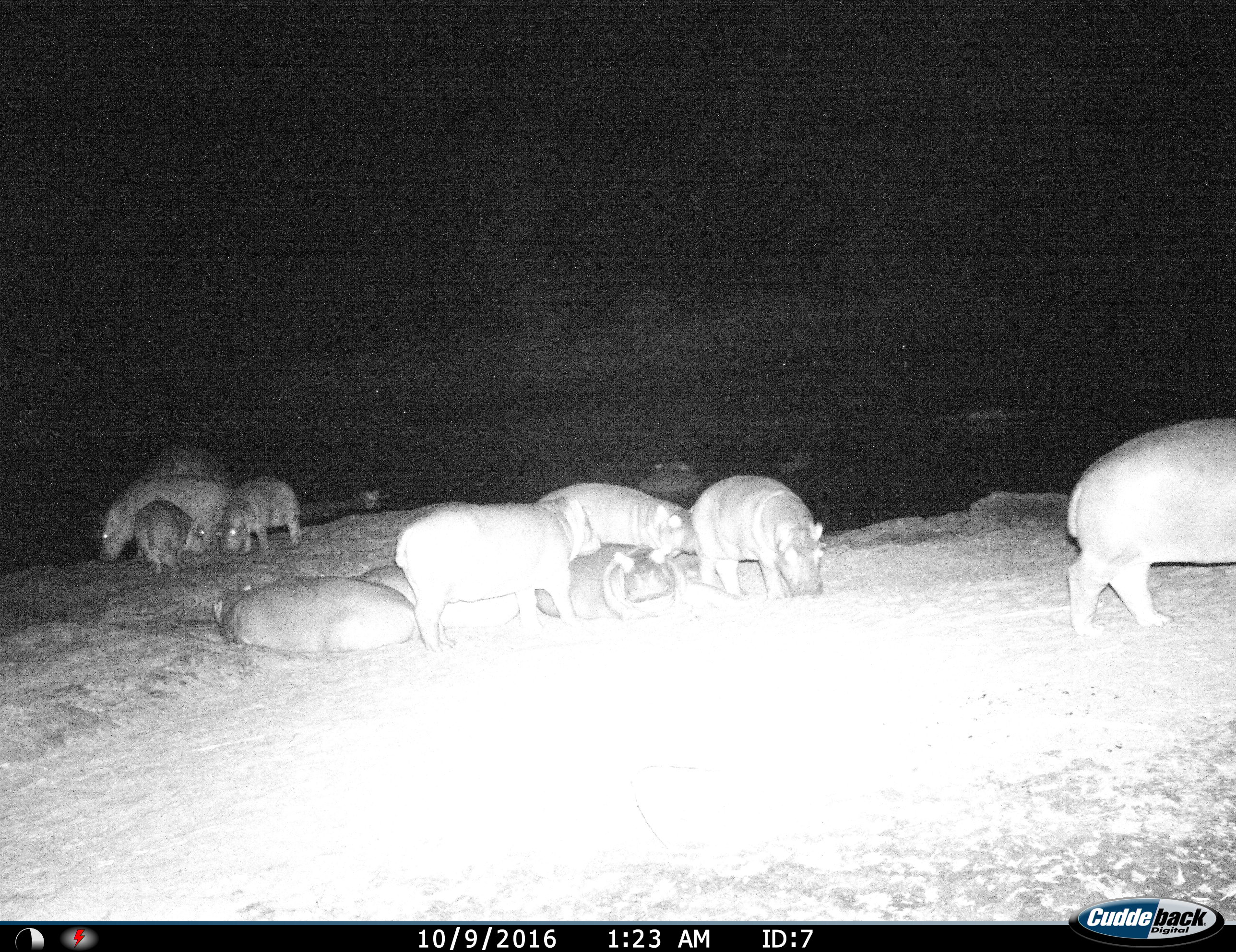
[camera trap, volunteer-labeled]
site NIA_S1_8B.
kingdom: Animalia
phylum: Chordata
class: Mammalia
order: Artiodactyla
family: Hippopotamidae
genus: Hippopotamus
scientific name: Hippopotamus amphibius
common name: hippopotamus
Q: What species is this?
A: Hippopotamus (Hippopotamus amphibius).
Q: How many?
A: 11-50.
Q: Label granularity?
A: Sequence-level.